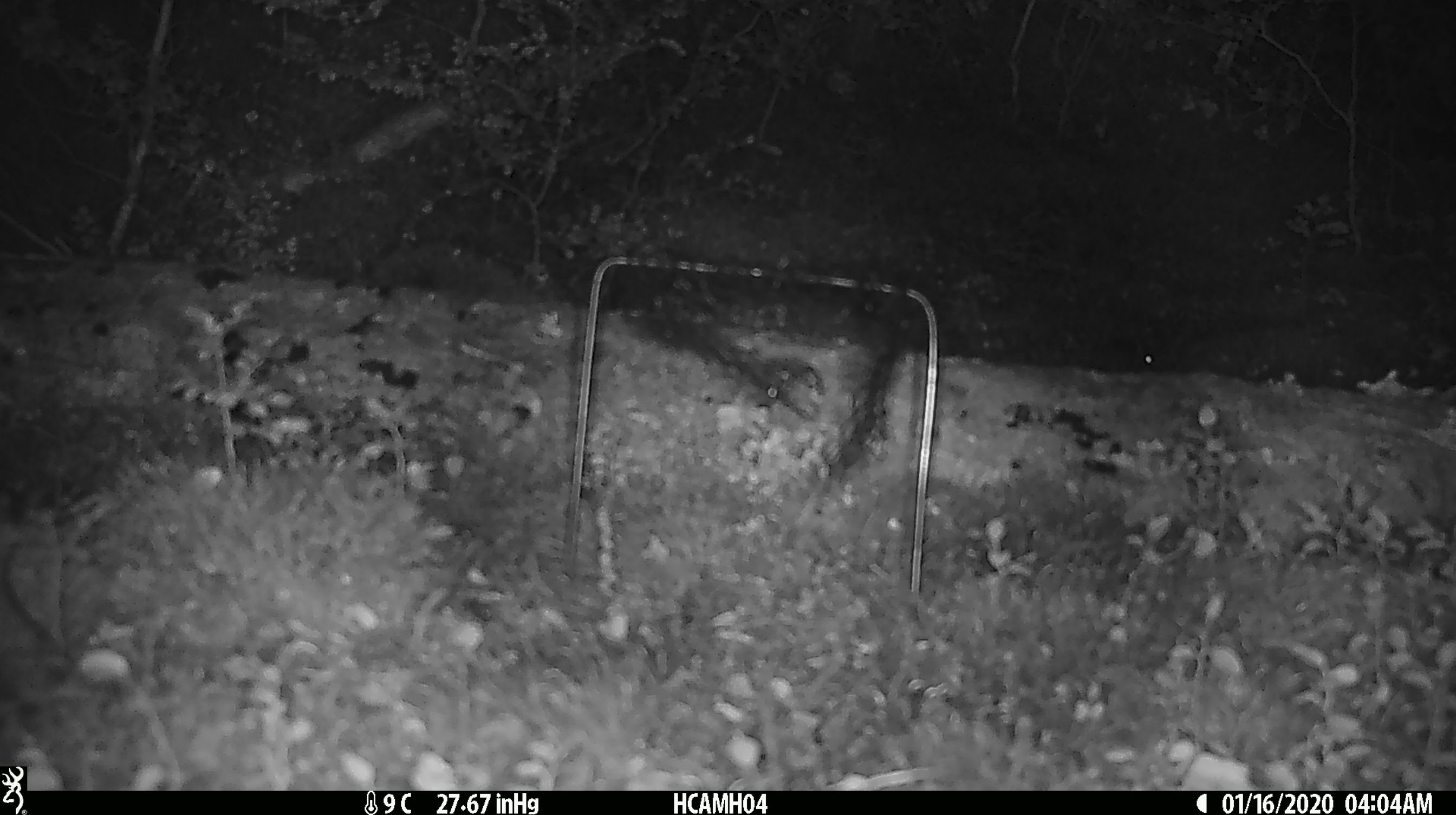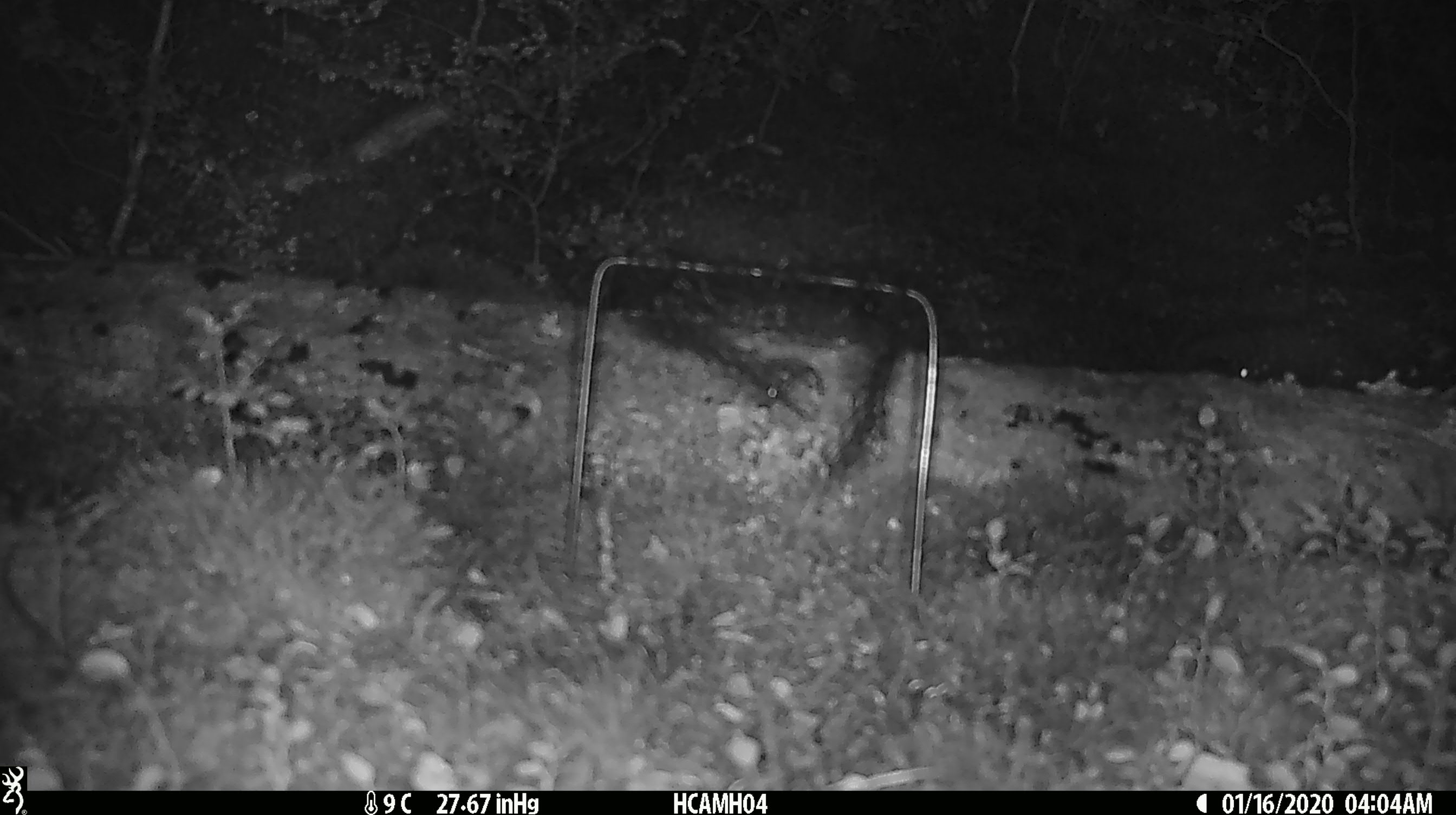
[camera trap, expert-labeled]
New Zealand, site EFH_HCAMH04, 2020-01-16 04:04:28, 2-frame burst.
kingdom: Animalia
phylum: Chordata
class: Mammalia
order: Rodentia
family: Muridae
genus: Mus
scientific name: Mus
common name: mouse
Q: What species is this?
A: Mouse (Mus).